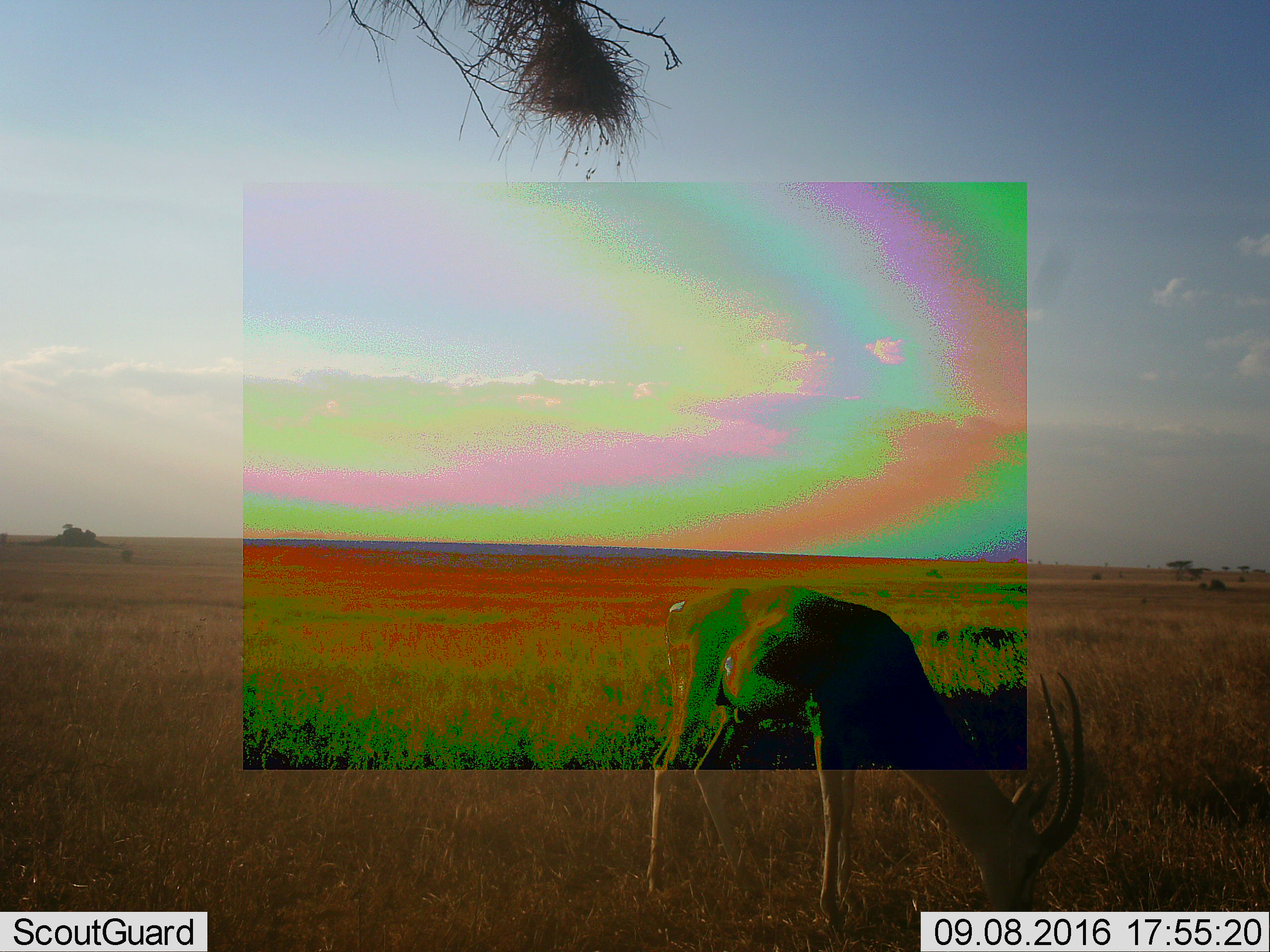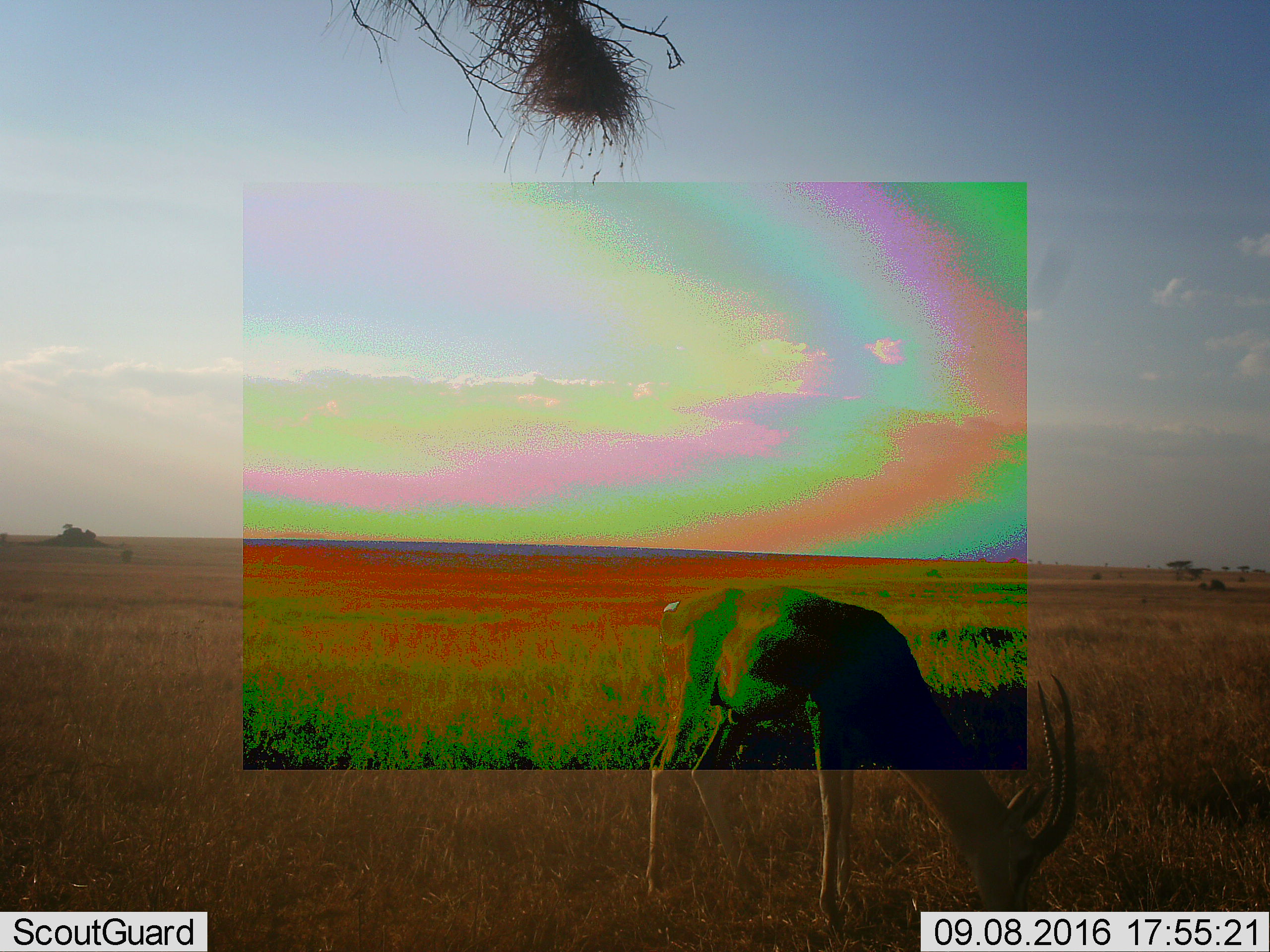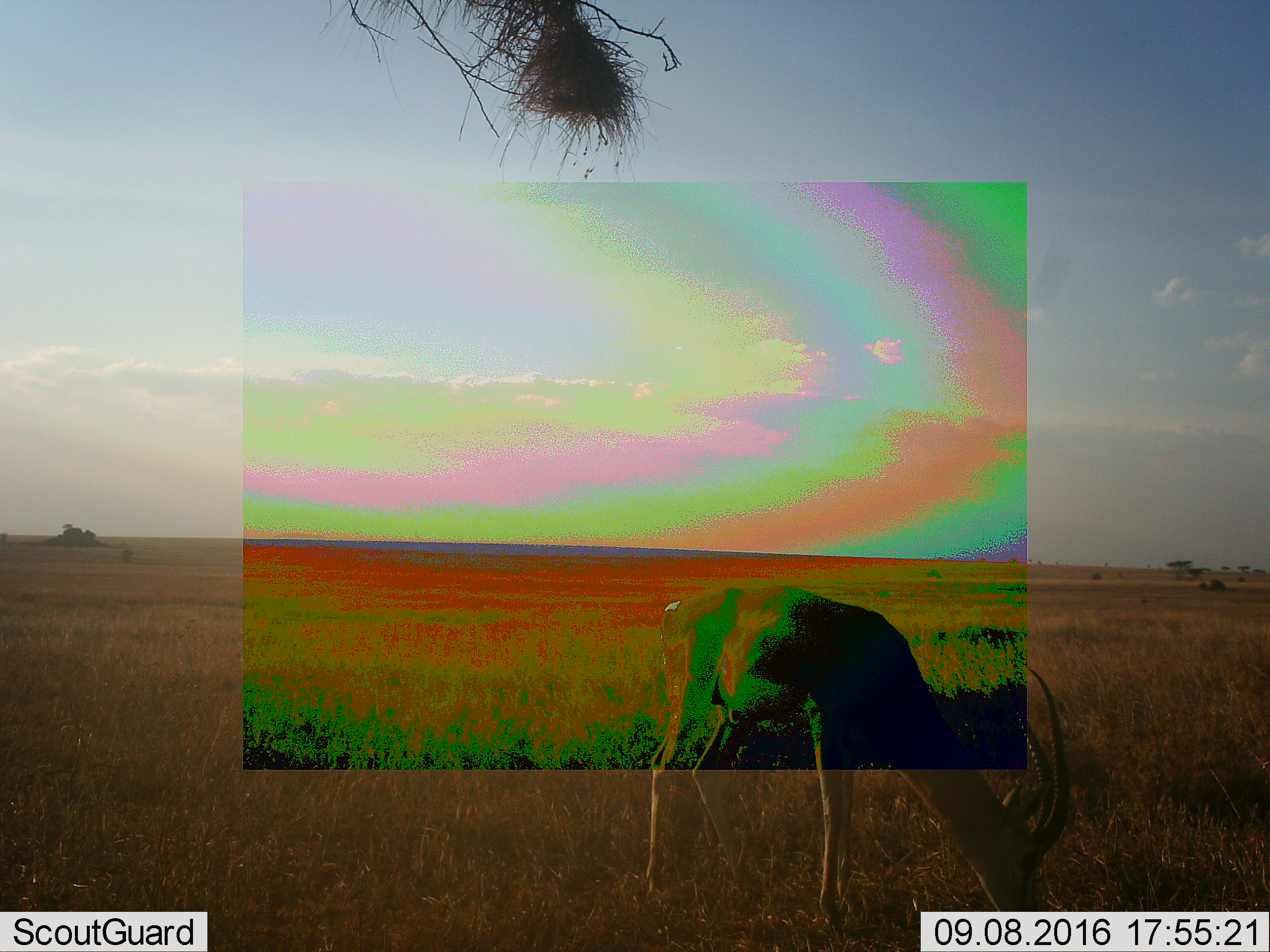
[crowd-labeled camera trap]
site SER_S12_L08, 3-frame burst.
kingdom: Animalia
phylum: Chordata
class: Mammalia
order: Artiodactyla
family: Bovidae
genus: Nanger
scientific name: Nanger granti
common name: grant's gazelle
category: gazellegrants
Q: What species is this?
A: Gazellegrants (grant's gazelle) (Nanger granti).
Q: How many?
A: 1.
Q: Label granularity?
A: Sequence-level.